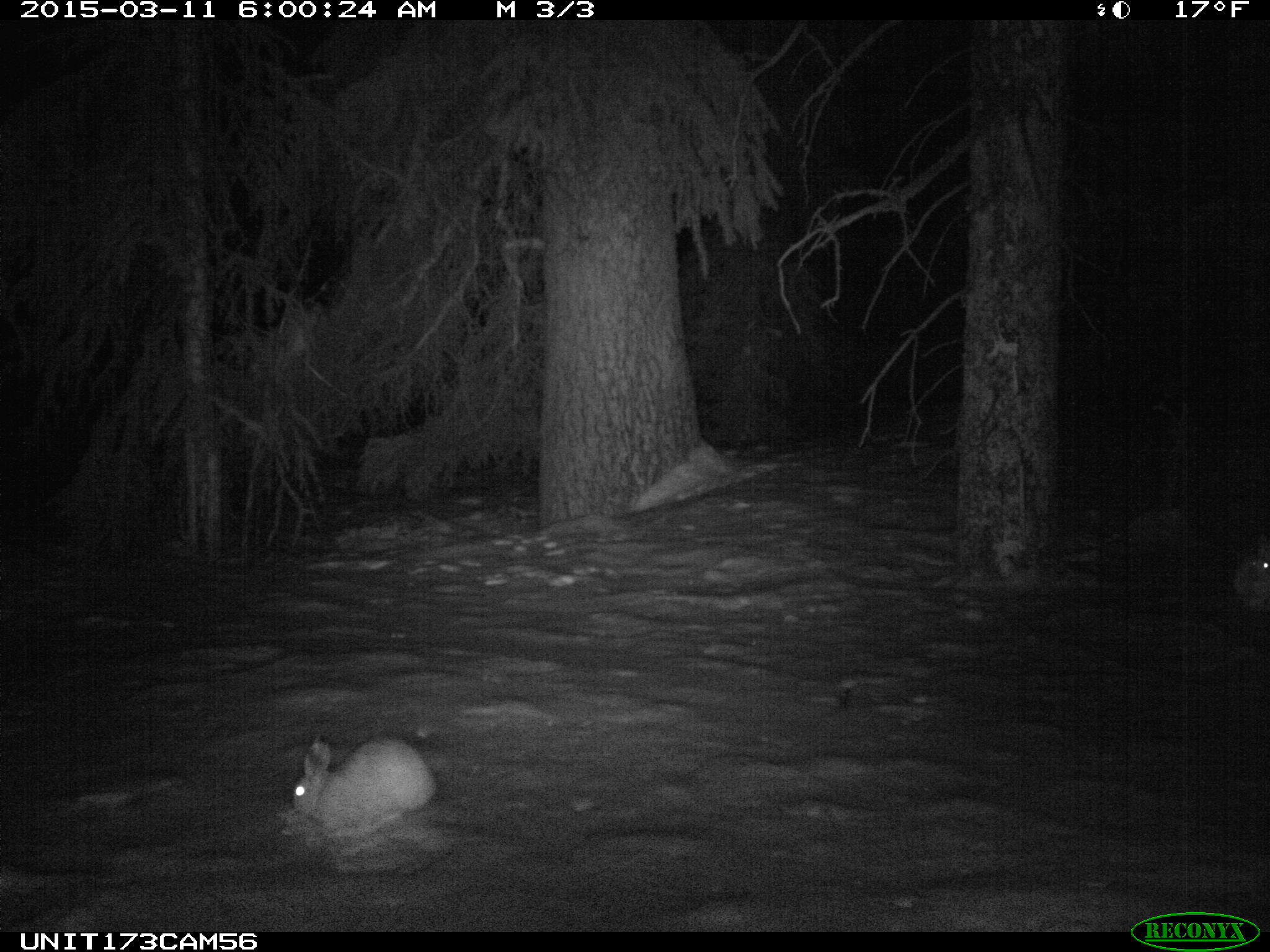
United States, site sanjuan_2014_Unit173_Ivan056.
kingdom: Animalia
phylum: Chordata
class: Mammalia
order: Lagomorpha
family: Leporidae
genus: Lepus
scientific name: Lepus americanus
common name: snowshoe hare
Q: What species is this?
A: Lepus americanus (snowshoe hare).